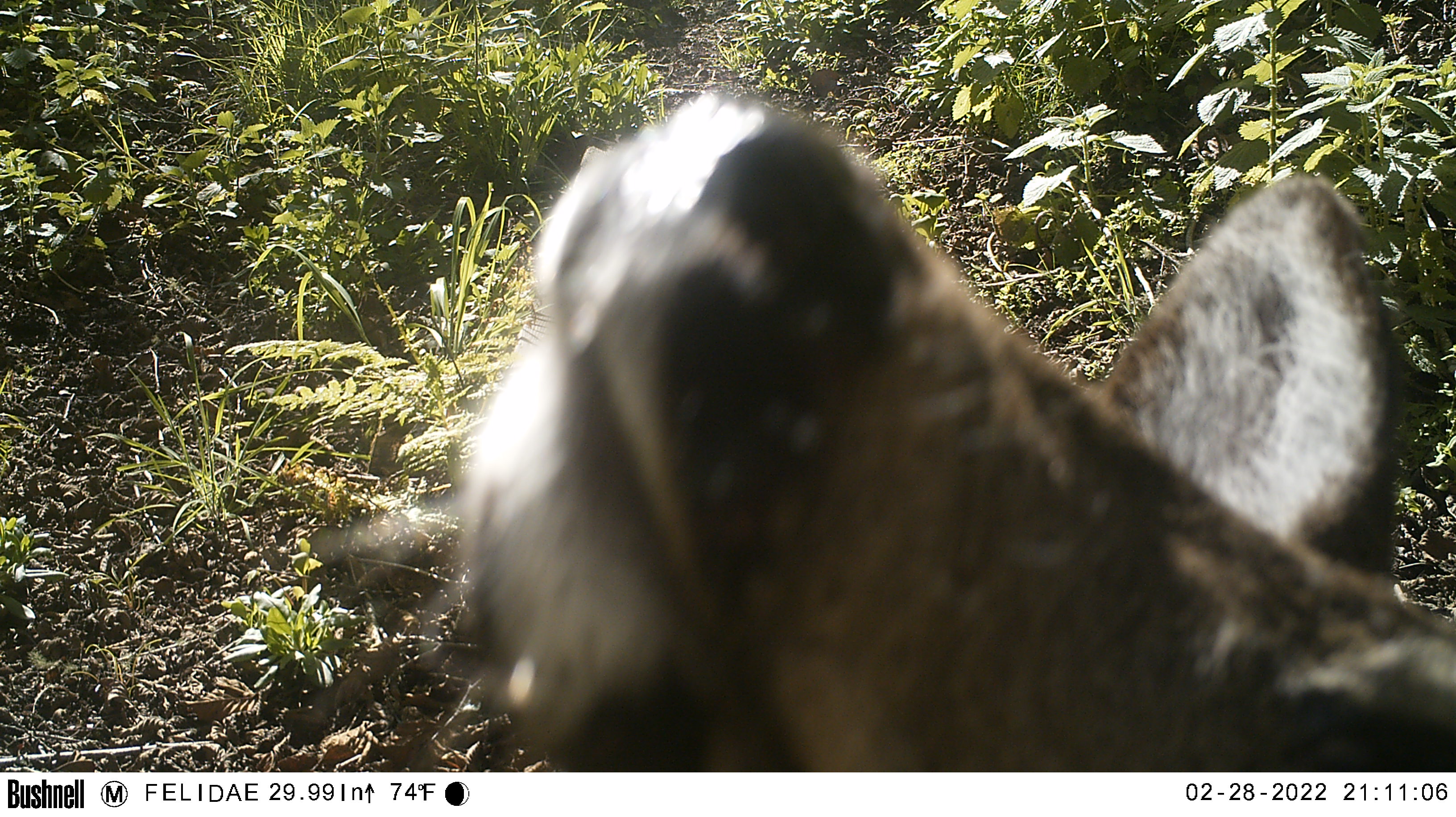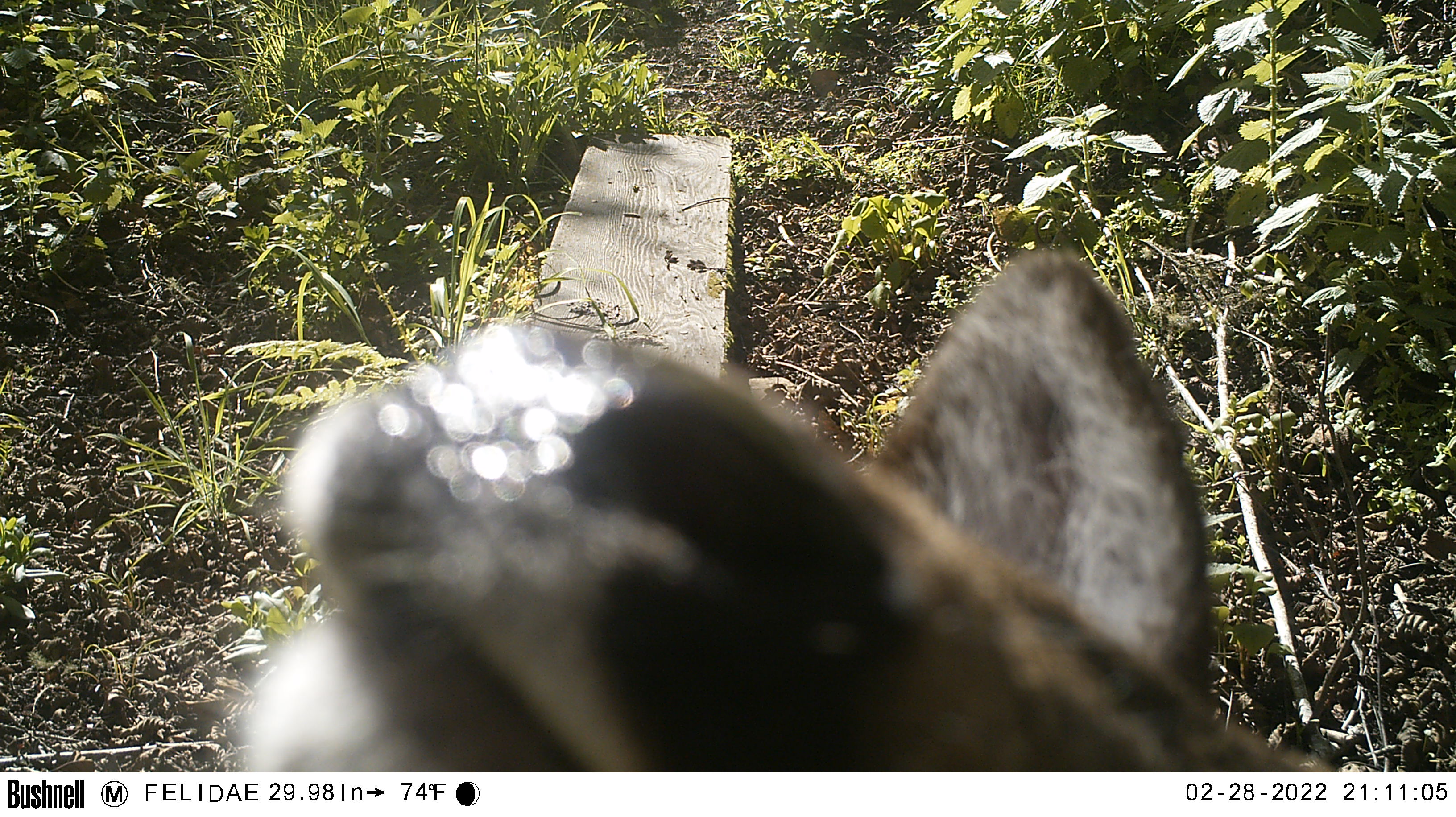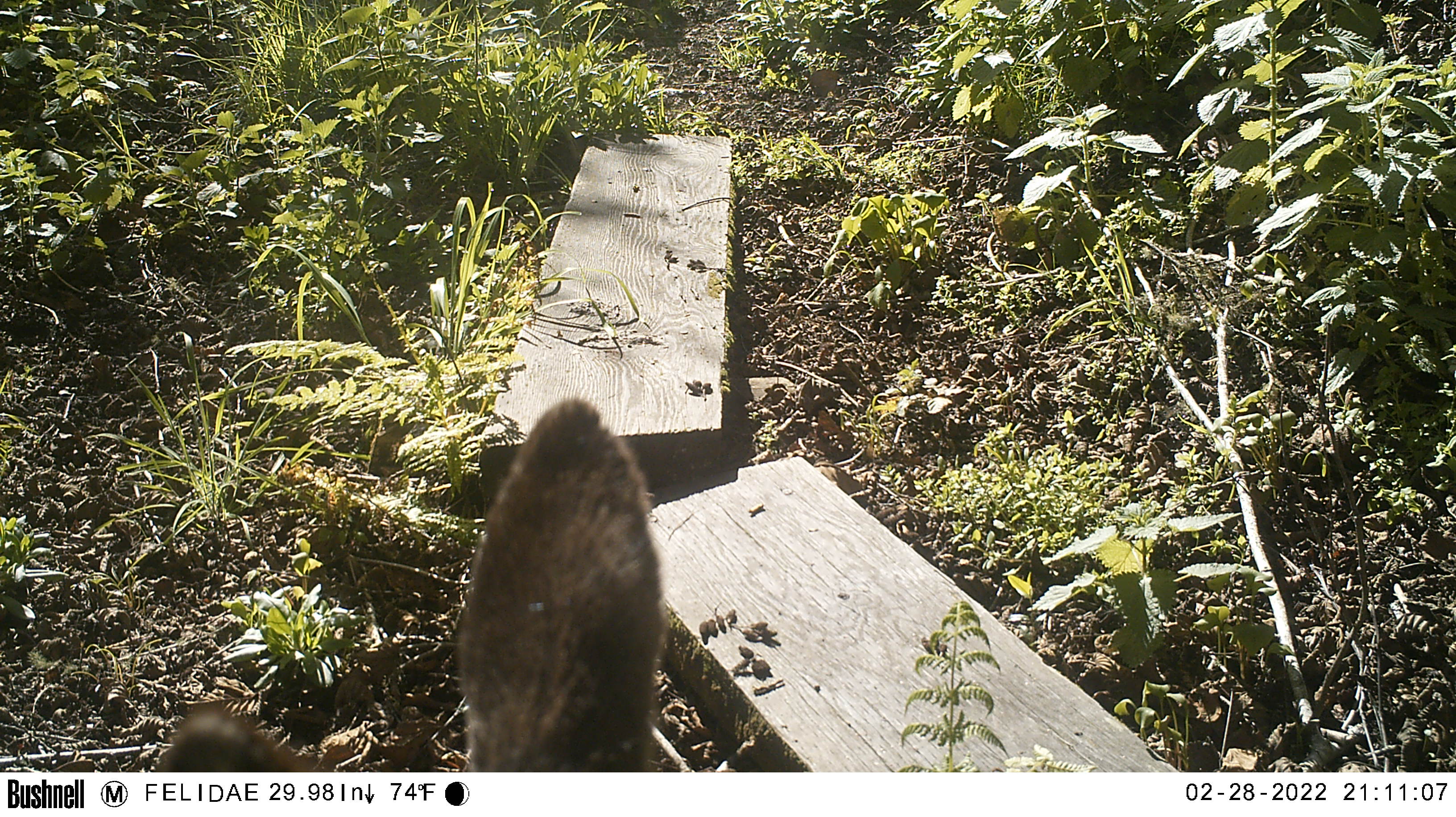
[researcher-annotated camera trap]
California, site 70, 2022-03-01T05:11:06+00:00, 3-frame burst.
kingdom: Animalia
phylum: Chordata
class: Mammalia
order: Artiodactyla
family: Cervidae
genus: Odocoileus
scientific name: Odocoileus hemionus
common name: mule deer